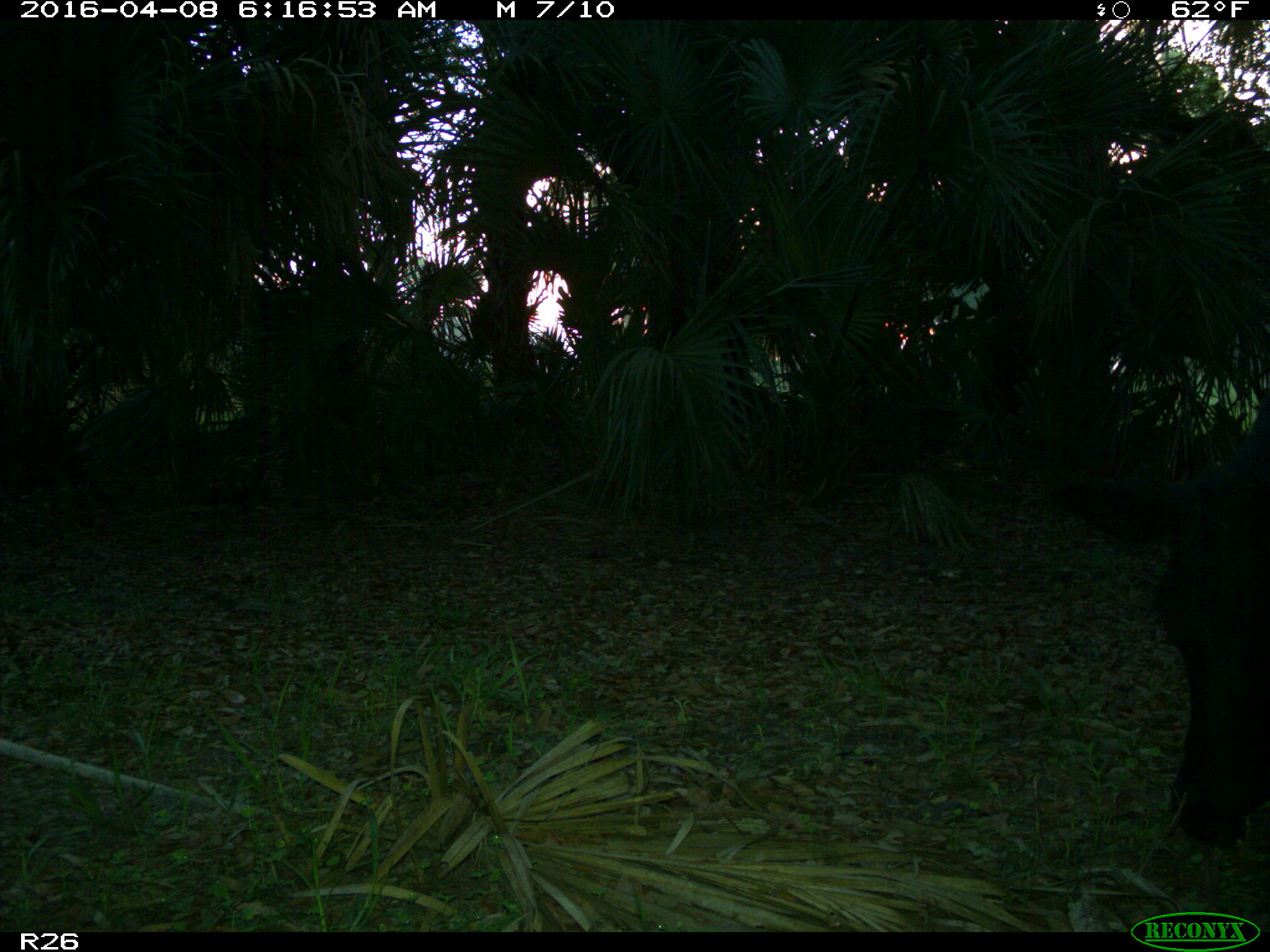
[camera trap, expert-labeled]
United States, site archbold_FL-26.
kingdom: Animalia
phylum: Chordata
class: Mammalia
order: Artiodactyla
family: Bovidae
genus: Bos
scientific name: Bos taurus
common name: domestic cow